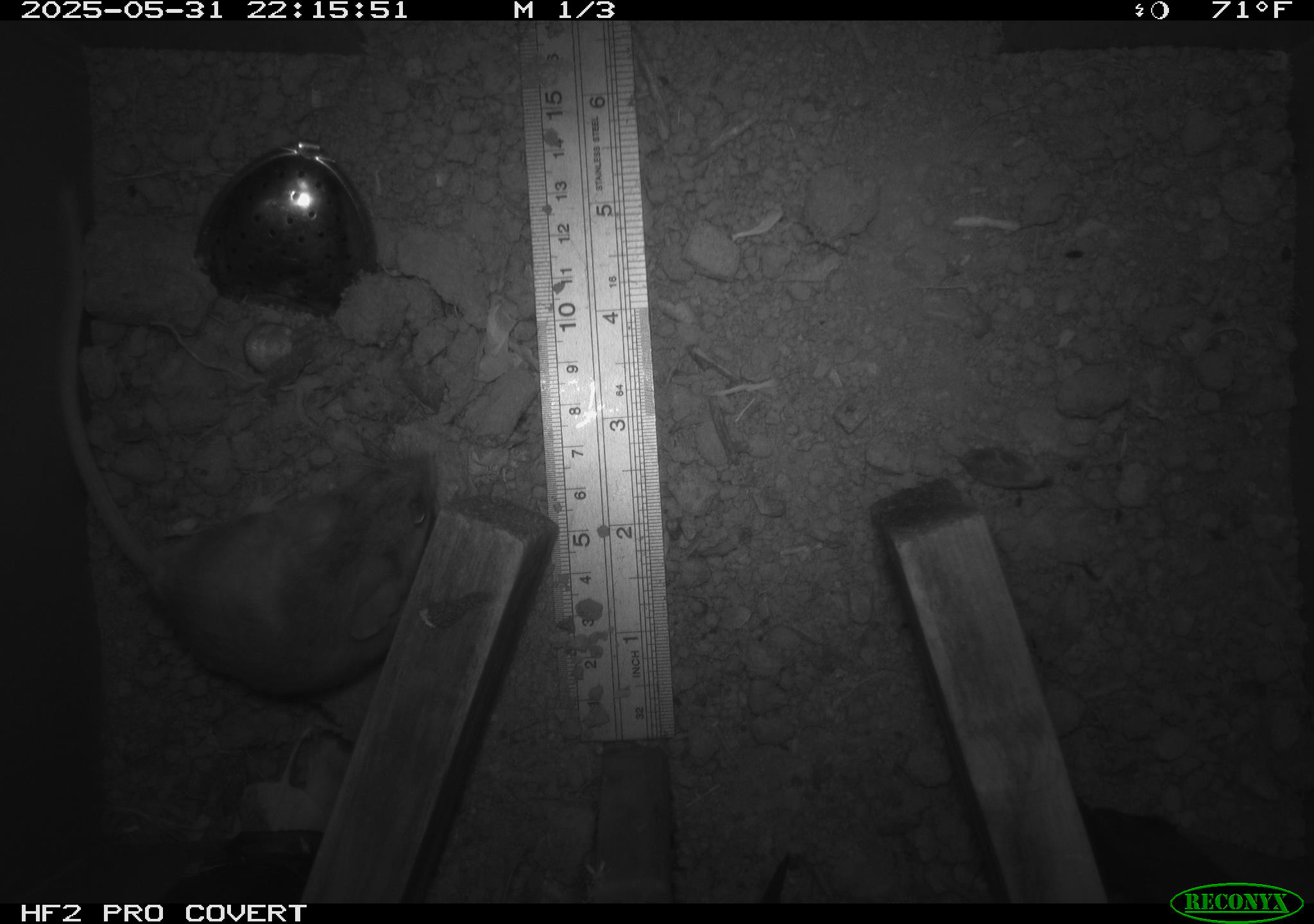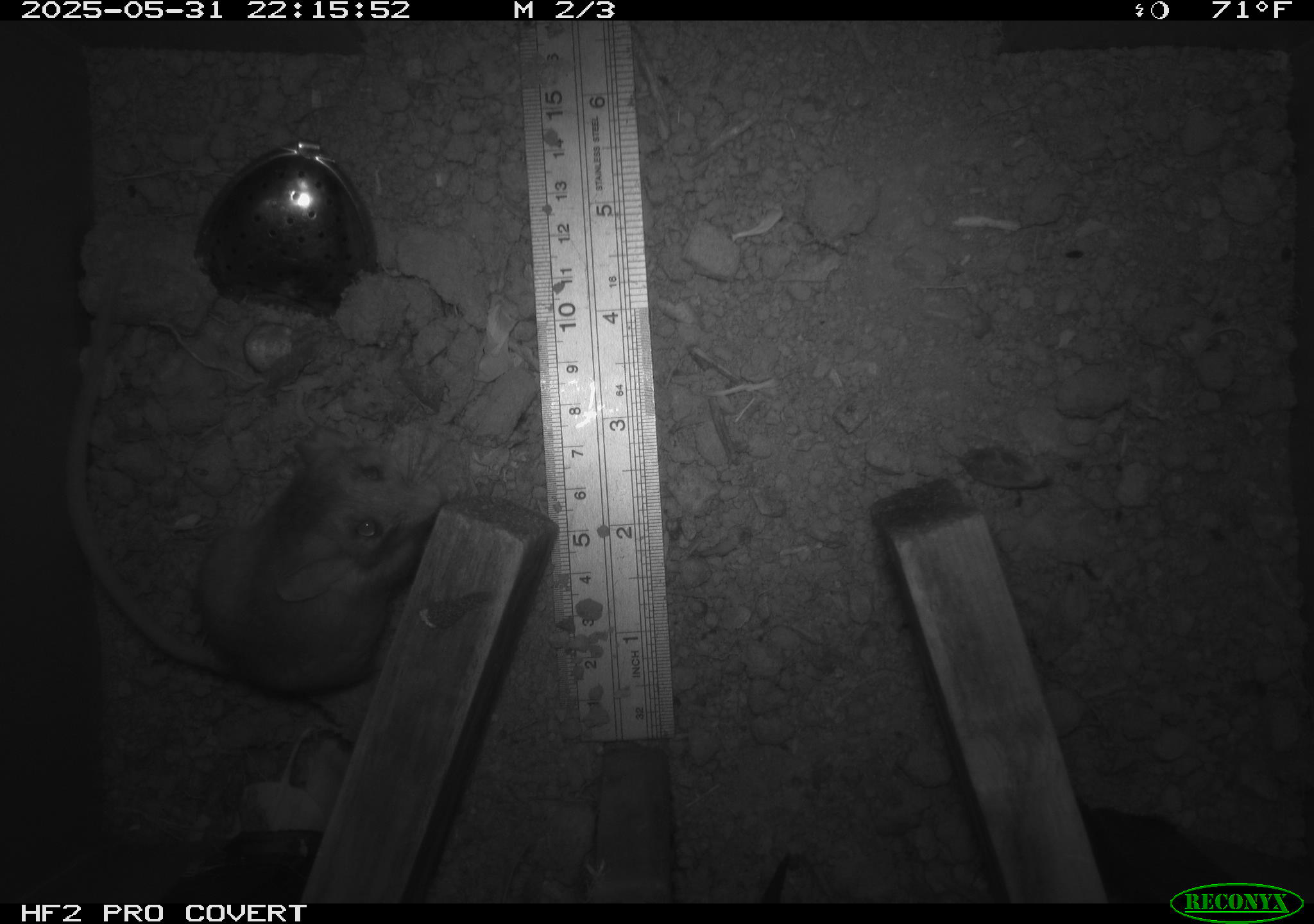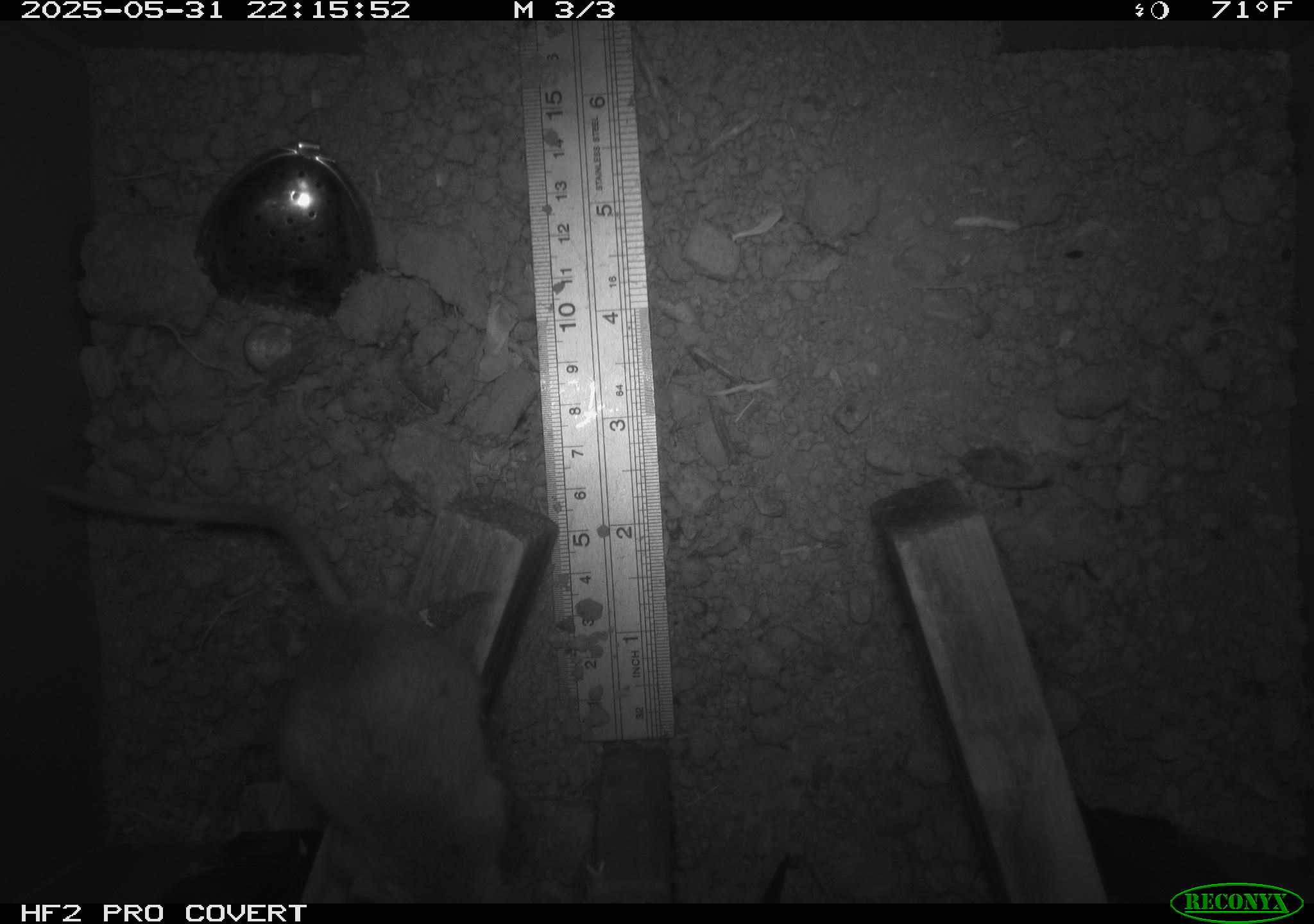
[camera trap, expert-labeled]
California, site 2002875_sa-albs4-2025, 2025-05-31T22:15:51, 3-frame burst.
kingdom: Animalia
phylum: Chordata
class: Mammalia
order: Rodentia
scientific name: Rodentia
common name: mouse species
Mouse species (Rodentia).